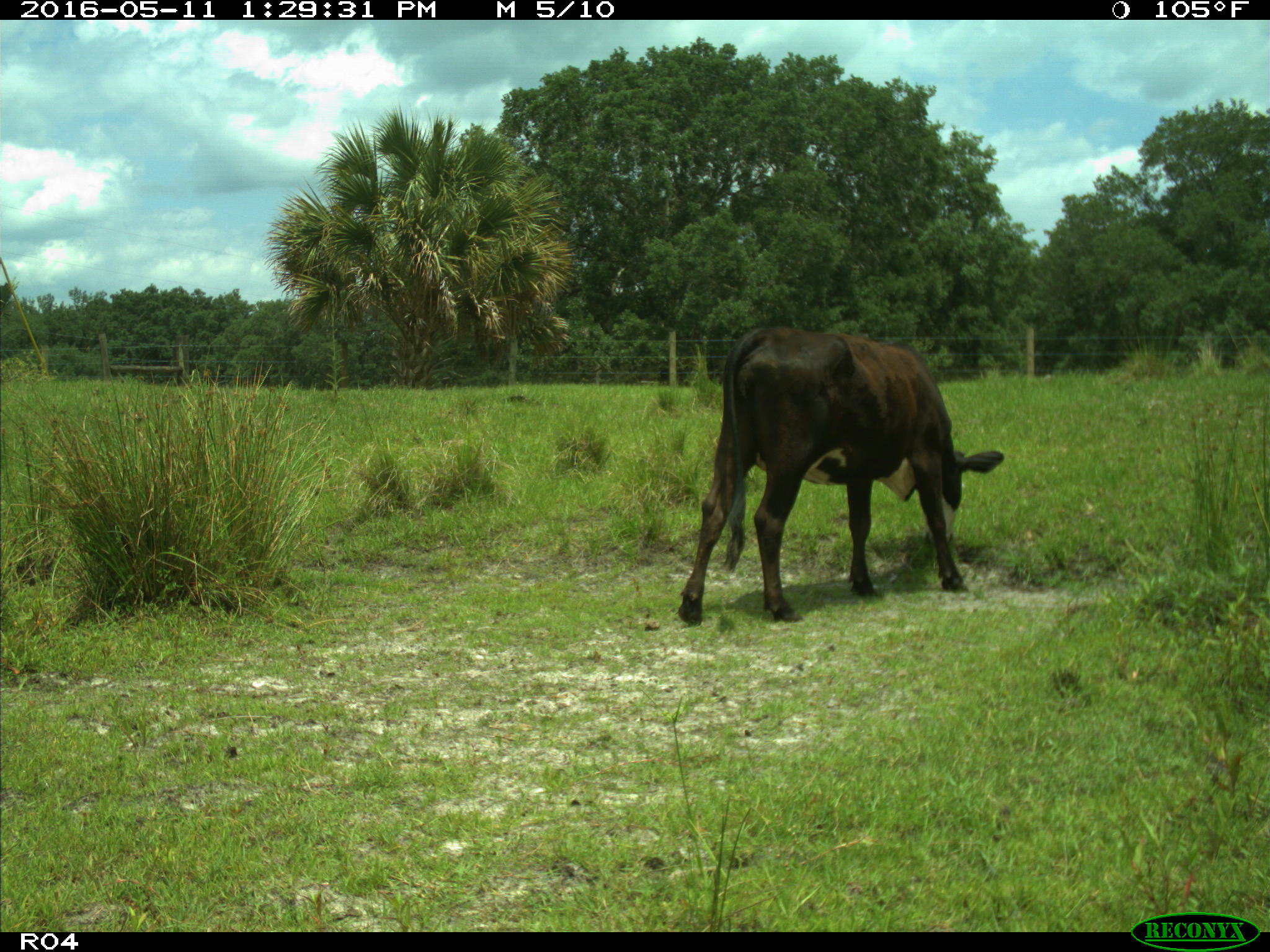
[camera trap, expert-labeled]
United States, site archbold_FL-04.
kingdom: Animalia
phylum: Chordata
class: Mammalia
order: Artiodactyla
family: Bovidae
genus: Bos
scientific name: Bos taurus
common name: domestic cow